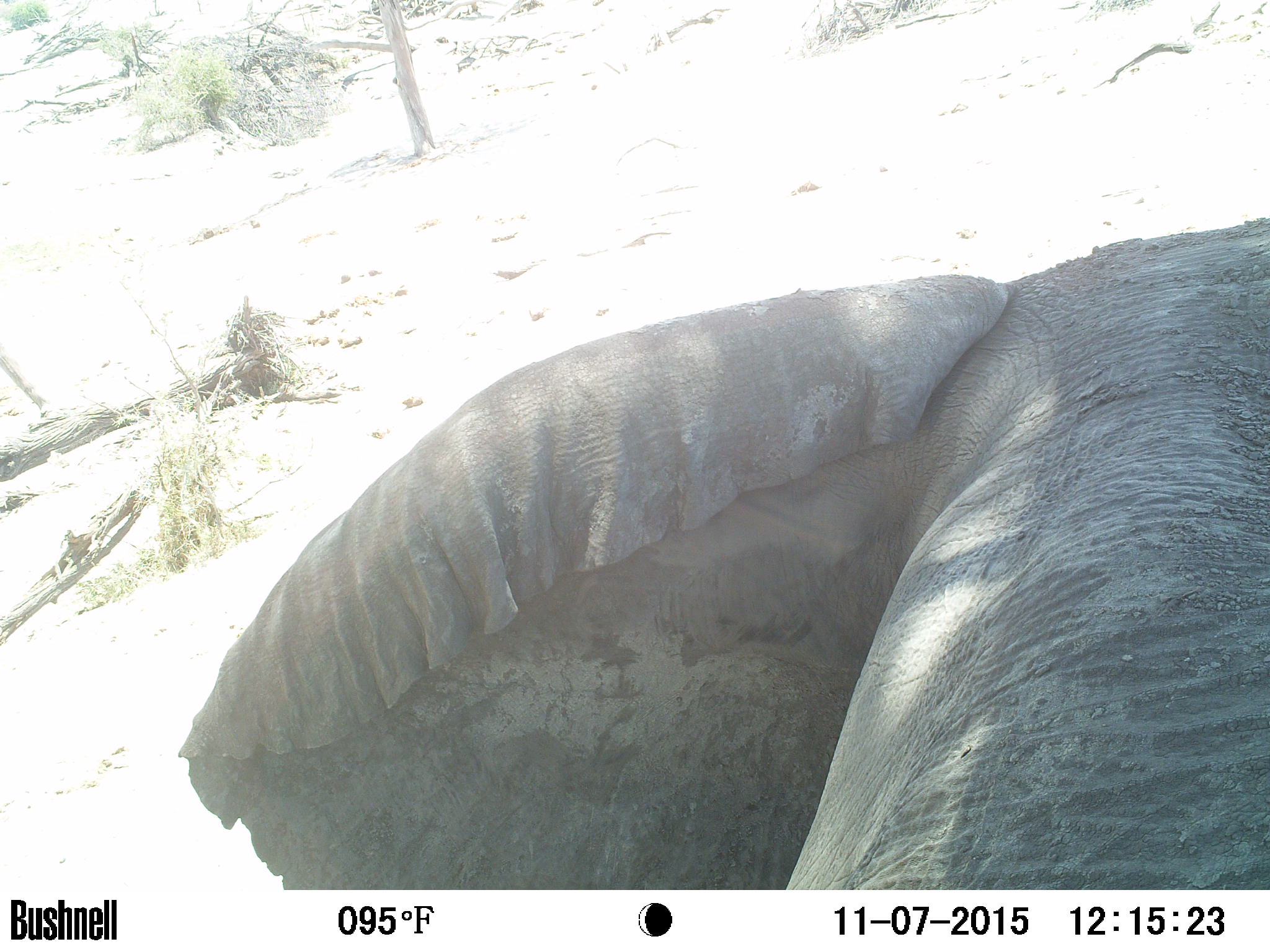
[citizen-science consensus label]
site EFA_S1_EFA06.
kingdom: Animalia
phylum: Chordata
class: Mammalia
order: Proboscidea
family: Elephantidae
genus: Loxodonta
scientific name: Loxodonta africana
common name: african bush elephant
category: elephant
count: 1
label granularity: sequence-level